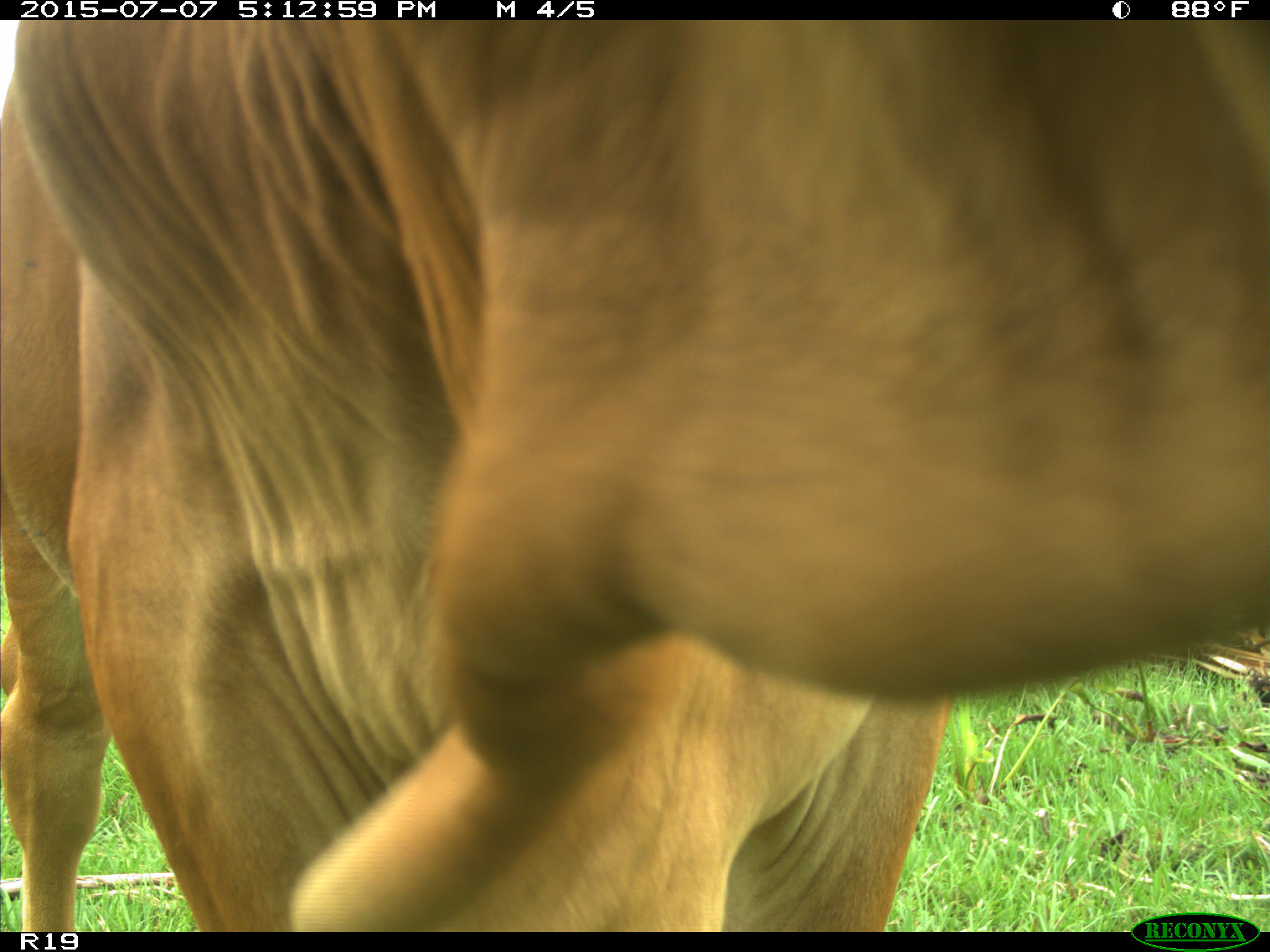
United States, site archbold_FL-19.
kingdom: Animalia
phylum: Chordata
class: Mammalia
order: Artiodactyla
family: Bovidae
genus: Bos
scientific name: Bos taurus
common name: domestic cow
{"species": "Bos taurus (domestic cow)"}